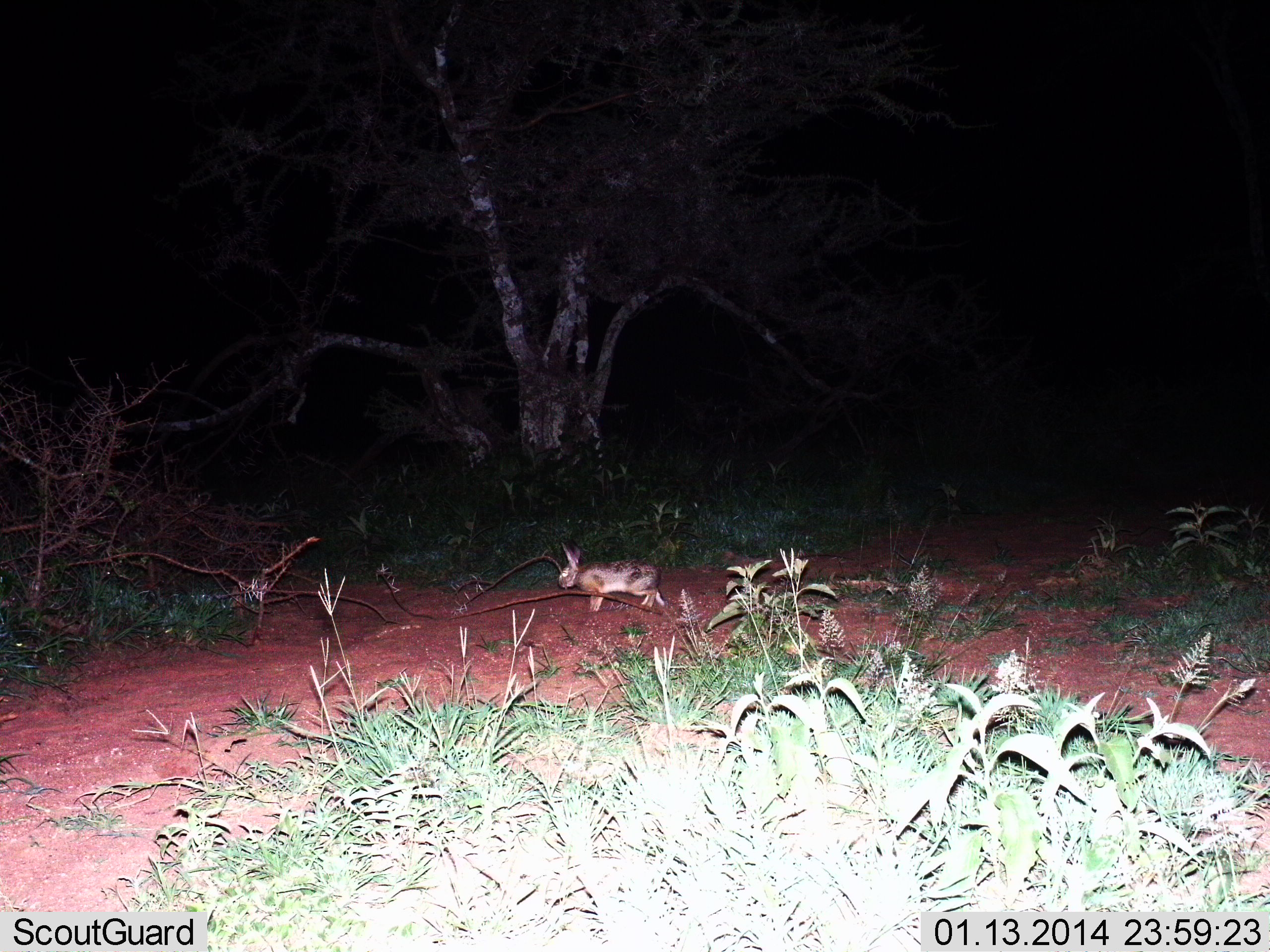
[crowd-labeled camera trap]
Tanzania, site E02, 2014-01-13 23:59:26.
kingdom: Animalia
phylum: Chordata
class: Mammalia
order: Lagomorpha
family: Leporidae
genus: Lepus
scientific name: Lepus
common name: hare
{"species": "hare (Lepus)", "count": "1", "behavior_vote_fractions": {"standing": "30%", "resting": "0%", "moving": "70%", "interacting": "0%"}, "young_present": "0%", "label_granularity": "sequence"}